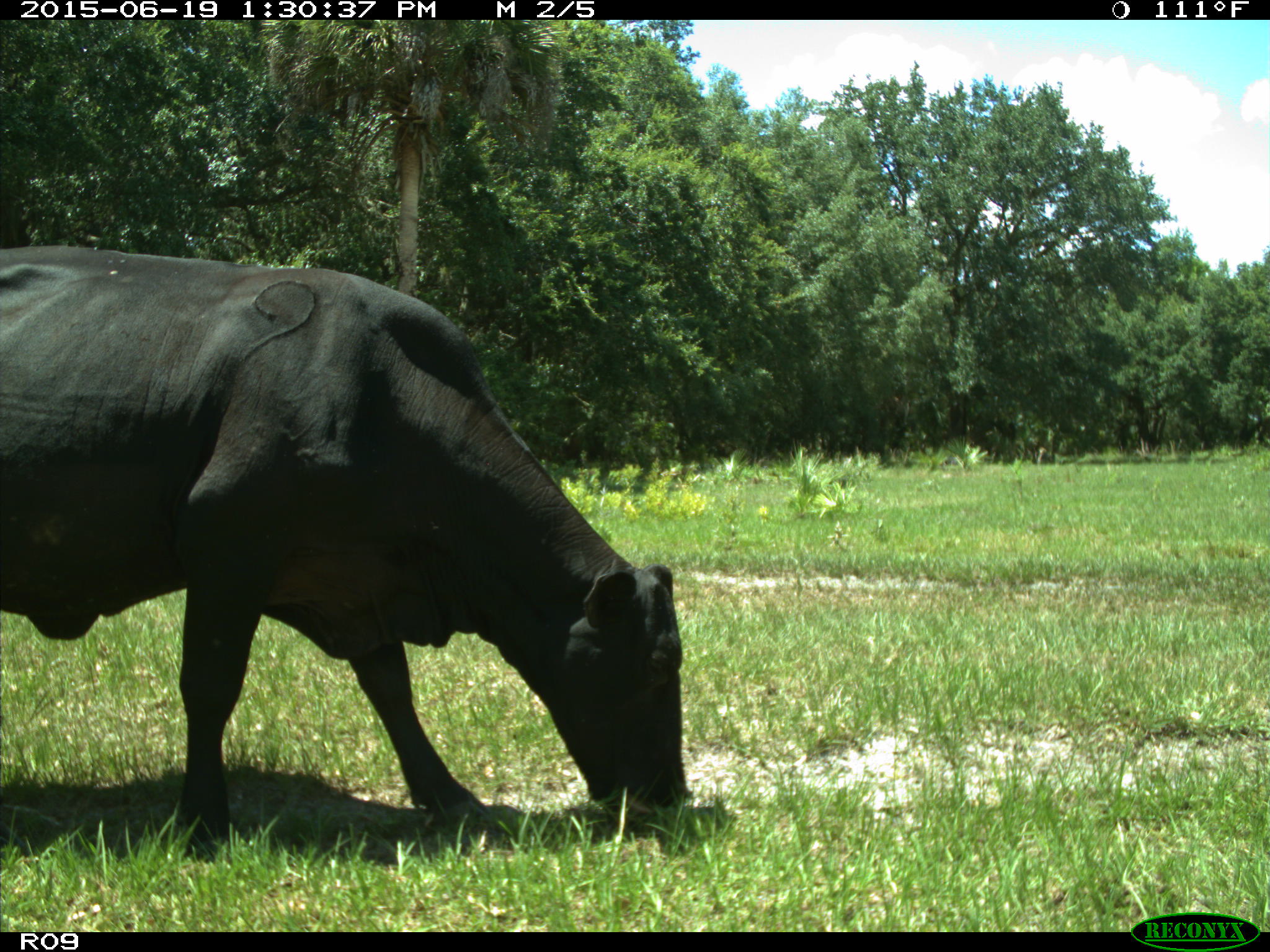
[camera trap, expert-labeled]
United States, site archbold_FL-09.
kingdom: Animalia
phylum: Chordata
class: Mammalia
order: Artiodactyla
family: Bovidae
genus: Bos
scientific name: Bos taurus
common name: domestic cow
Bos taurus (domestic cow).